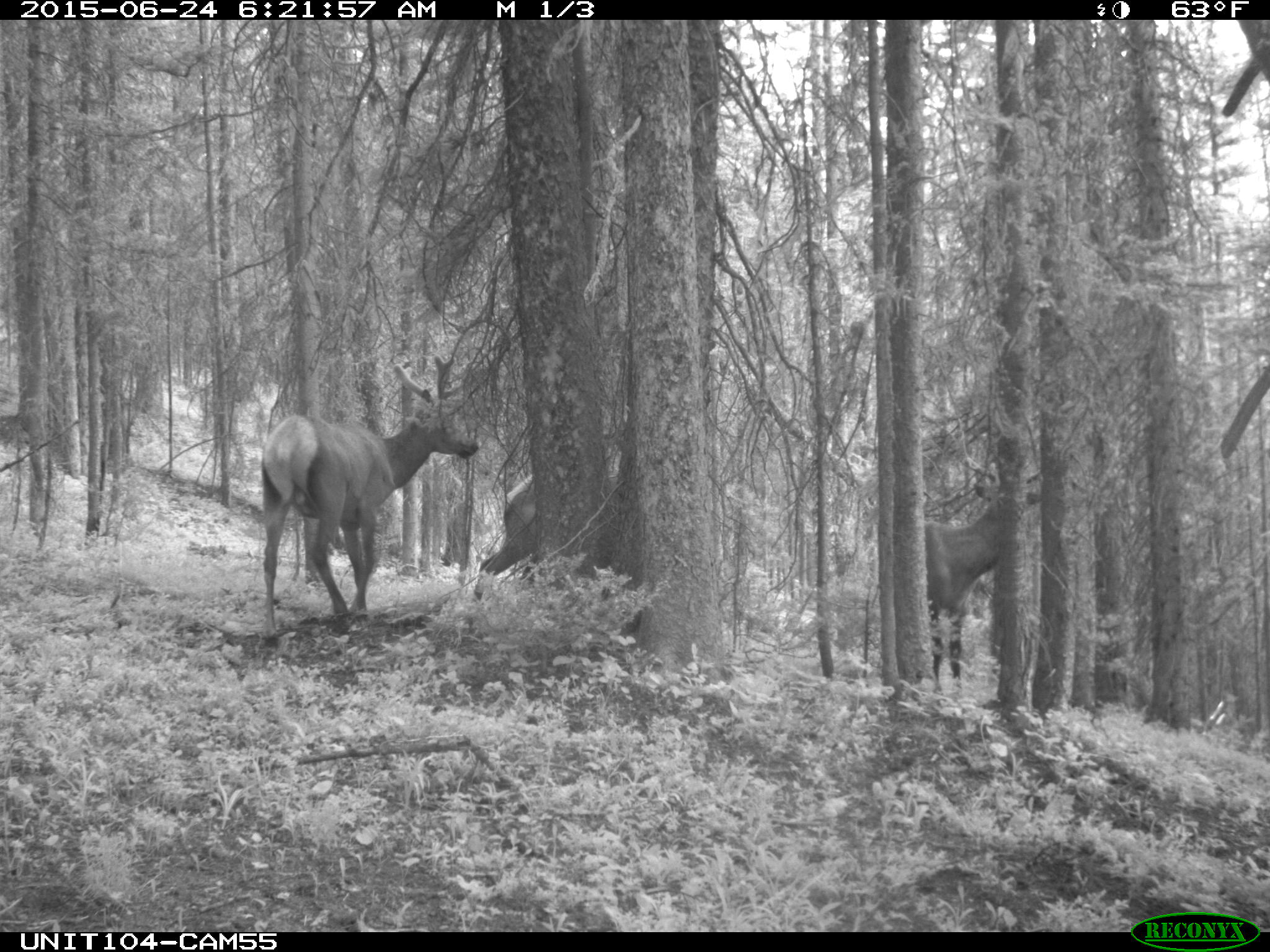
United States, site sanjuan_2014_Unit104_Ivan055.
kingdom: Animalia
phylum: Chordata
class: Mammalia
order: Artiodactyla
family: Cervidae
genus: Cervus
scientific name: Cervus elaphus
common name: red deer